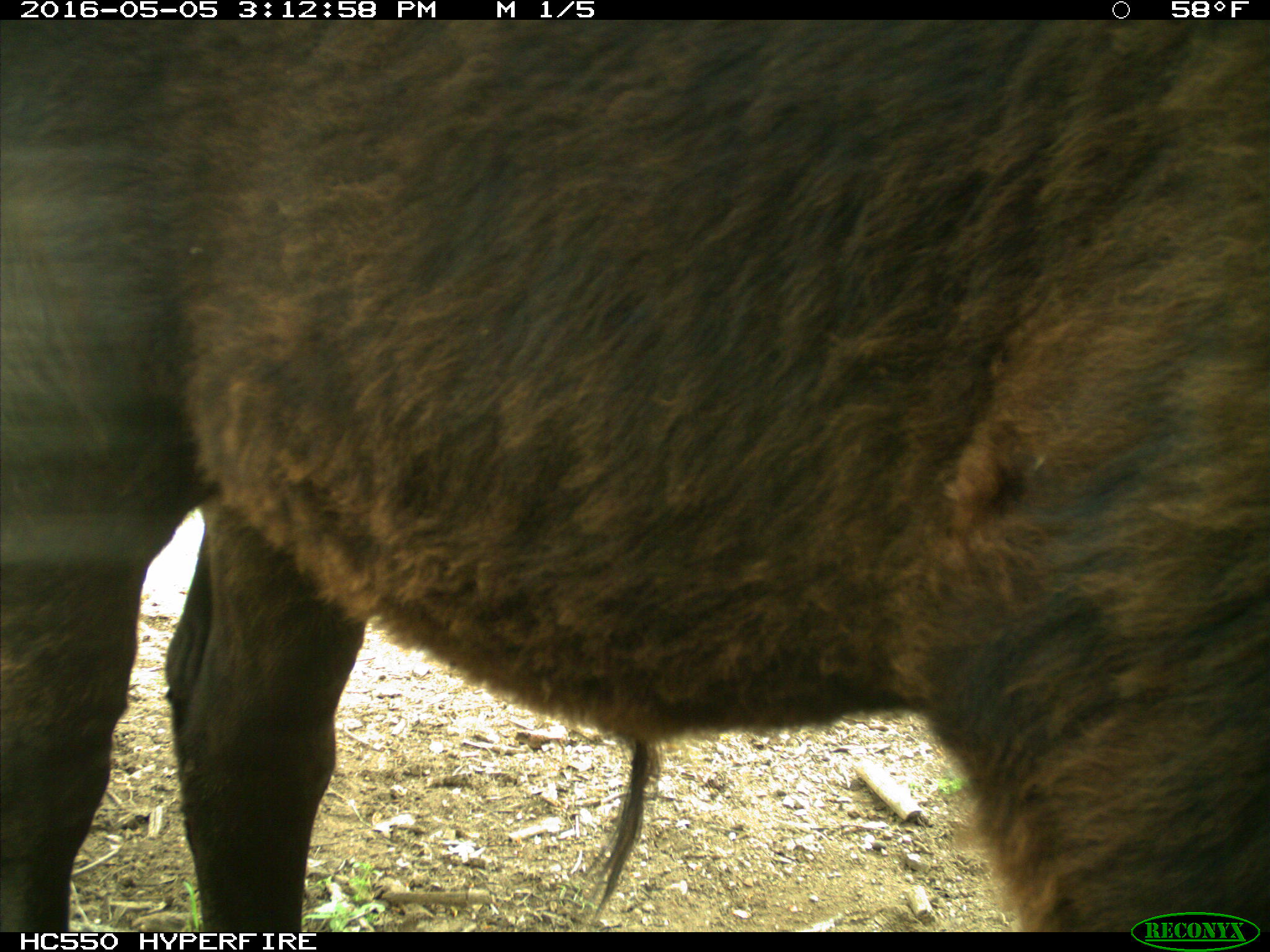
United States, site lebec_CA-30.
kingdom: Animalia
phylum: Chordata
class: Mammalia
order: Artiodactyla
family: Bovidae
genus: Bos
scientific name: Bos taurus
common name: domestic cow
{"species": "Bos taurus (domestic cow)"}